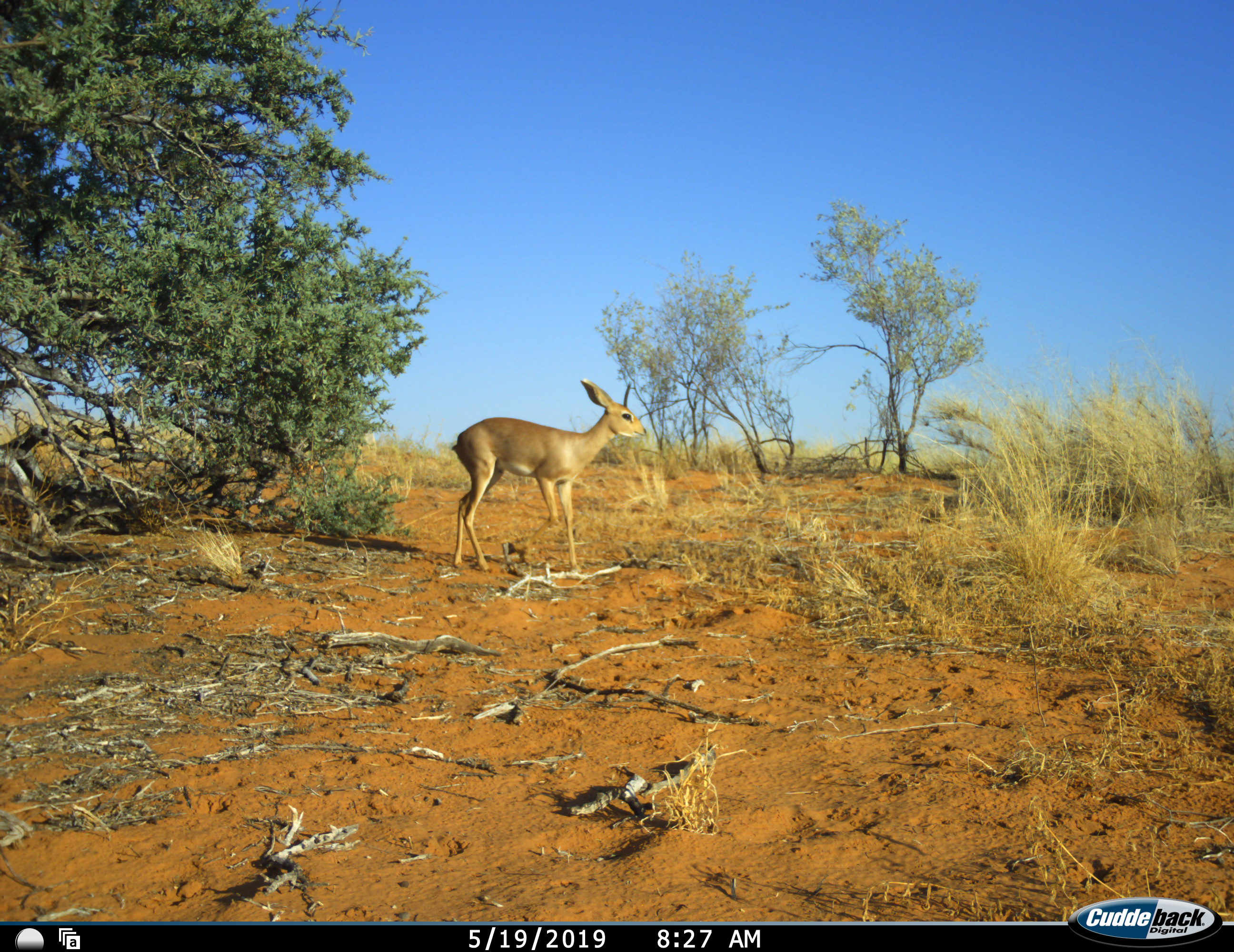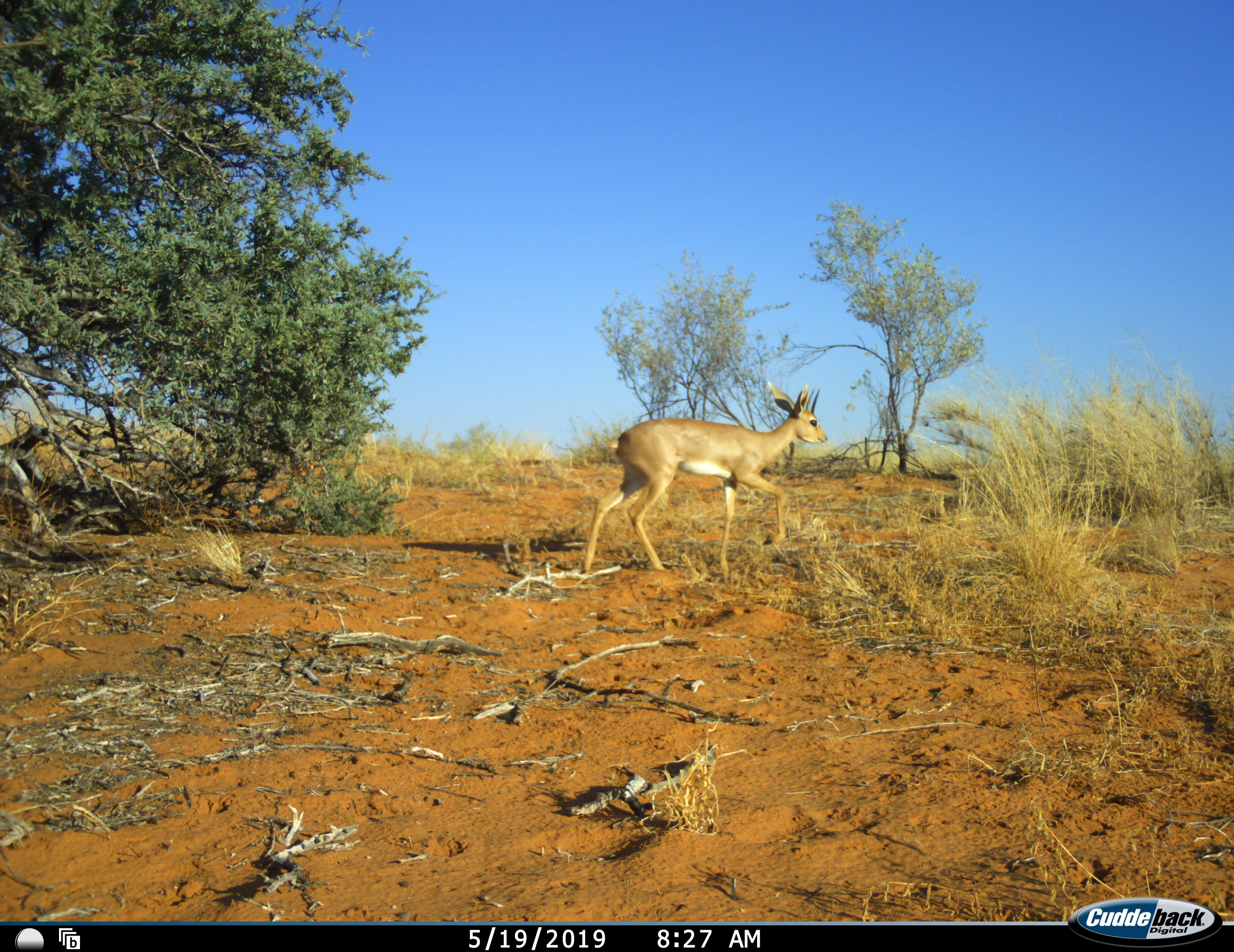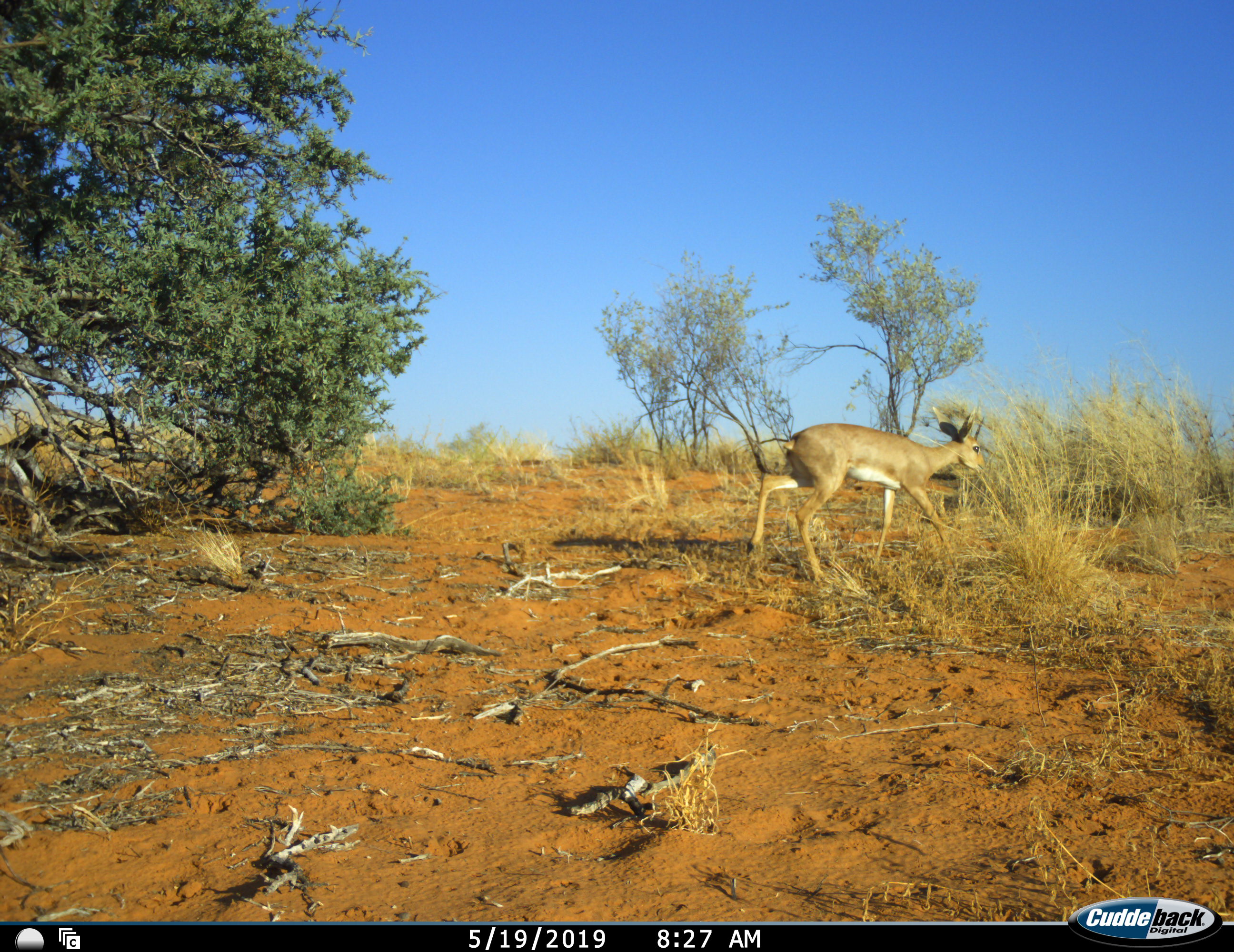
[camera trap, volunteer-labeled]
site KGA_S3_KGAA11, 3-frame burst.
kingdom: Animalia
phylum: Chordata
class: Mammalia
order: Artiodactyla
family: Bovidae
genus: Raphicerus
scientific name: Raphicerus campestris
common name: steenbok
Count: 1.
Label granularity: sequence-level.